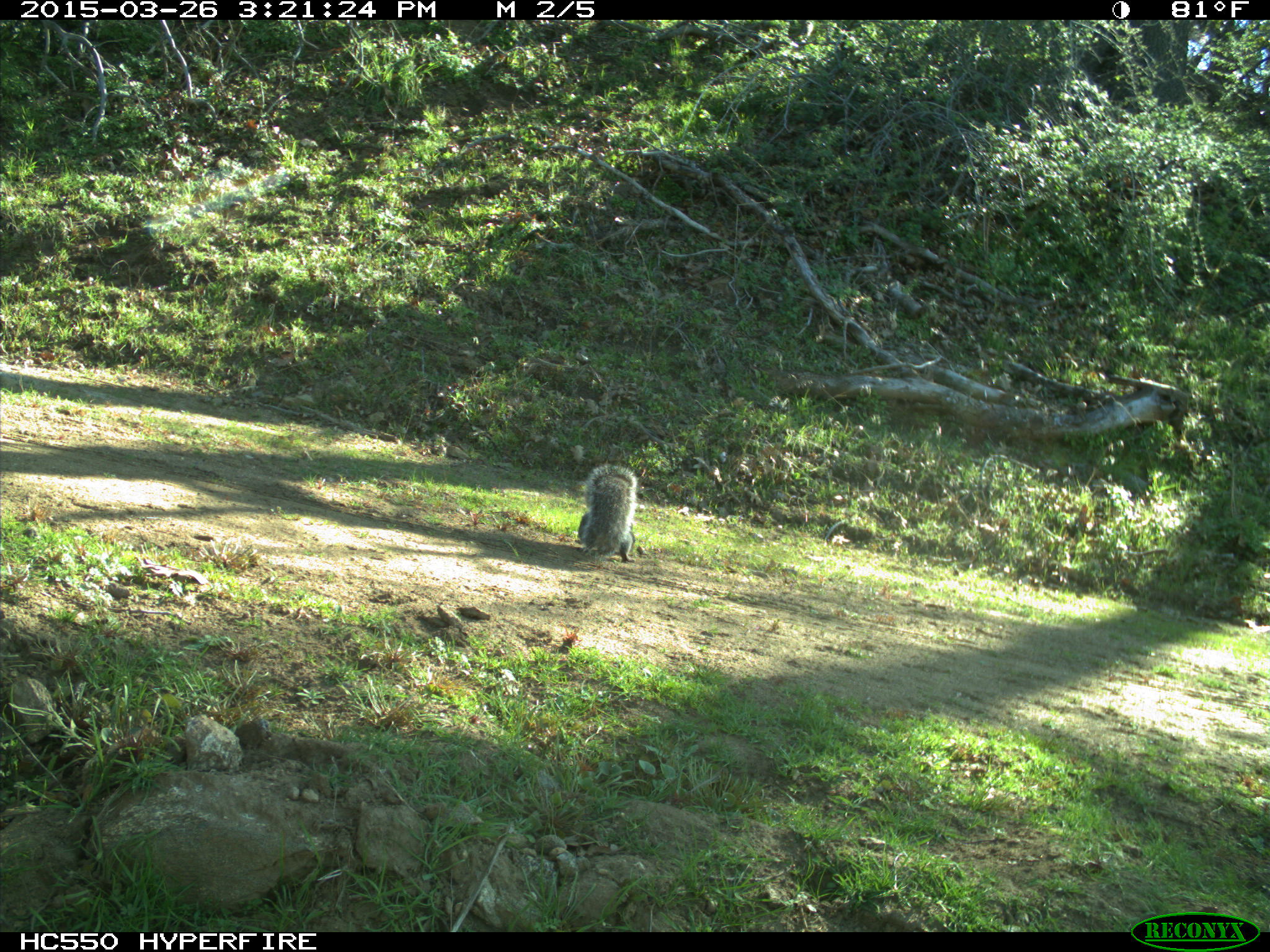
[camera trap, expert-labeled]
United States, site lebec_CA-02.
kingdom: Animalia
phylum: Chordata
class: Mammalia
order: Rodentia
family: Sciuridae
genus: Sciurus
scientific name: Sciurus carolinensis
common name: eastern gray squirrel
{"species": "Sciurus carolinensis (eastern gray squirrel)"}